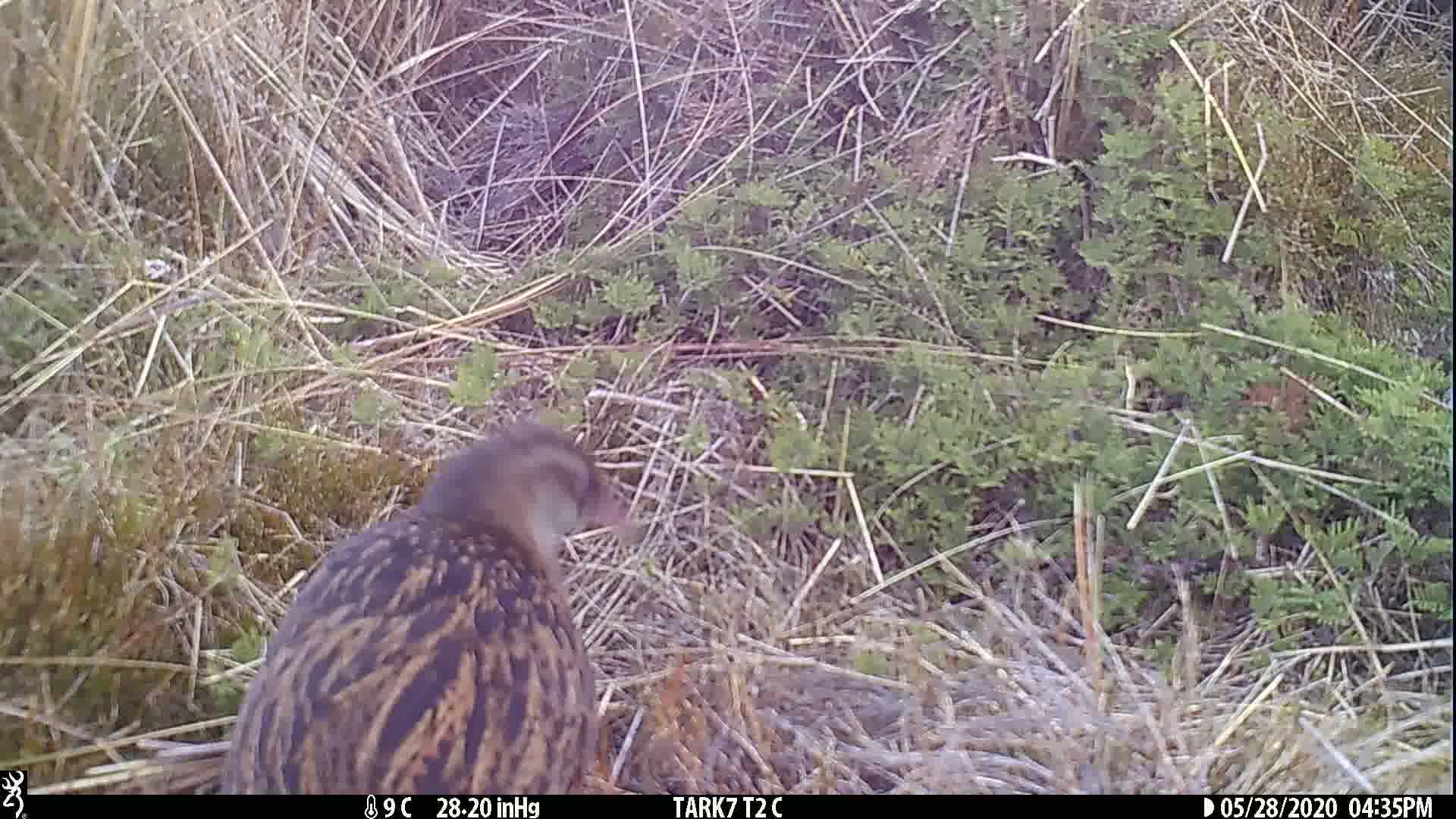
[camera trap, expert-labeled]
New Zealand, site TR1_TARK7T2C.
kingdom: Animalia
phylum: Chordata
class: Aves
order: Gruiformes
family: Rallidae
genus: Gallirallus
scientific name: Gallirallus australis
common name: weka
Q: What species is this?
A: Weka (Gallirallus australis).